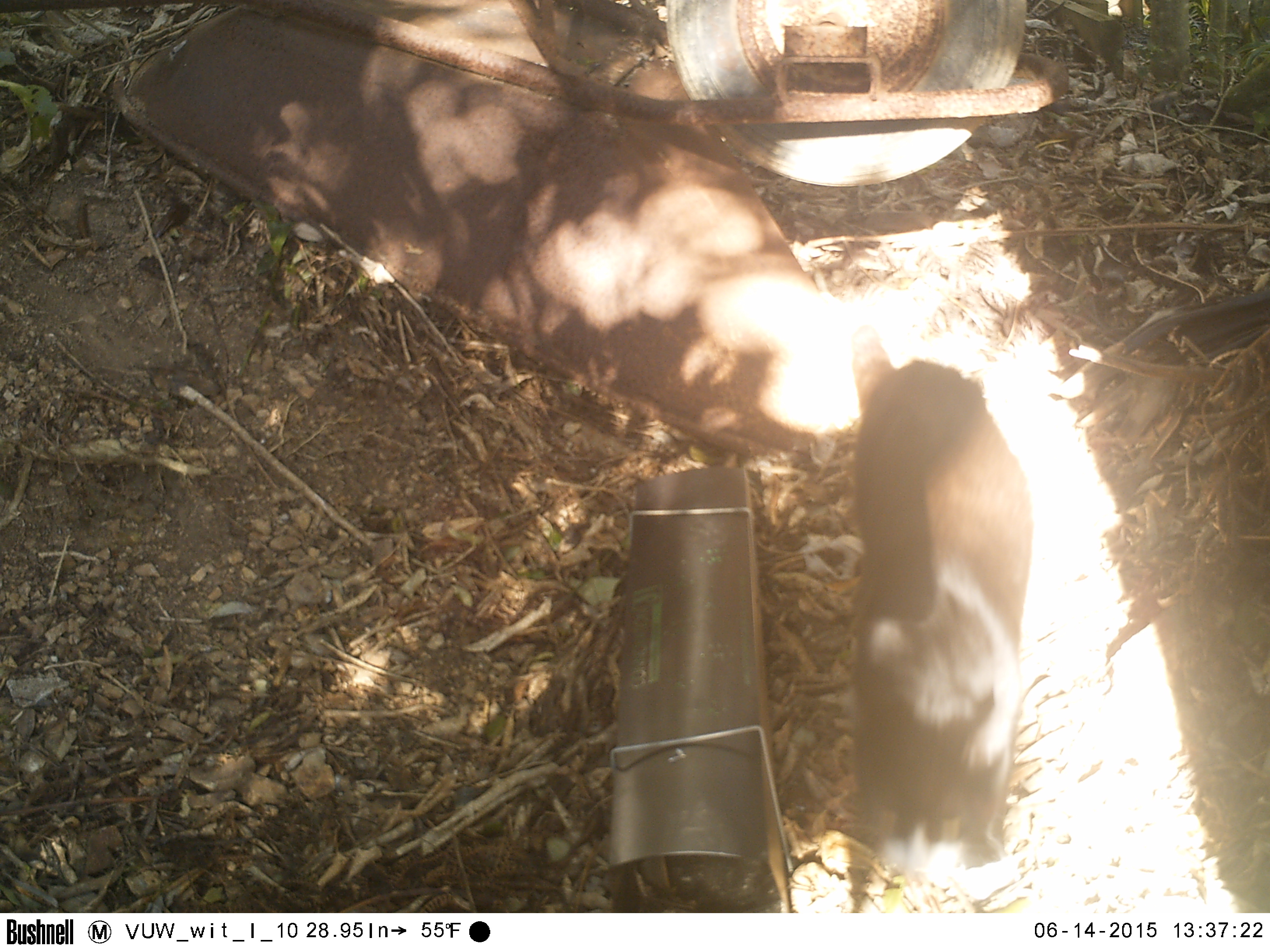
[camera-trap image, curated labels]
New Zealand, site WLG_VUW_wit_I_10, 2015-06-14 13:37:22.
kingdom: Animalia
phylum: Chordata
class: Mammalia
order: Carnivora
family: Felidae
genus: Felis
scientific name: Felis catus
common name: domestic cat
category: cat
Cat (domestic cat) (Felis catus).